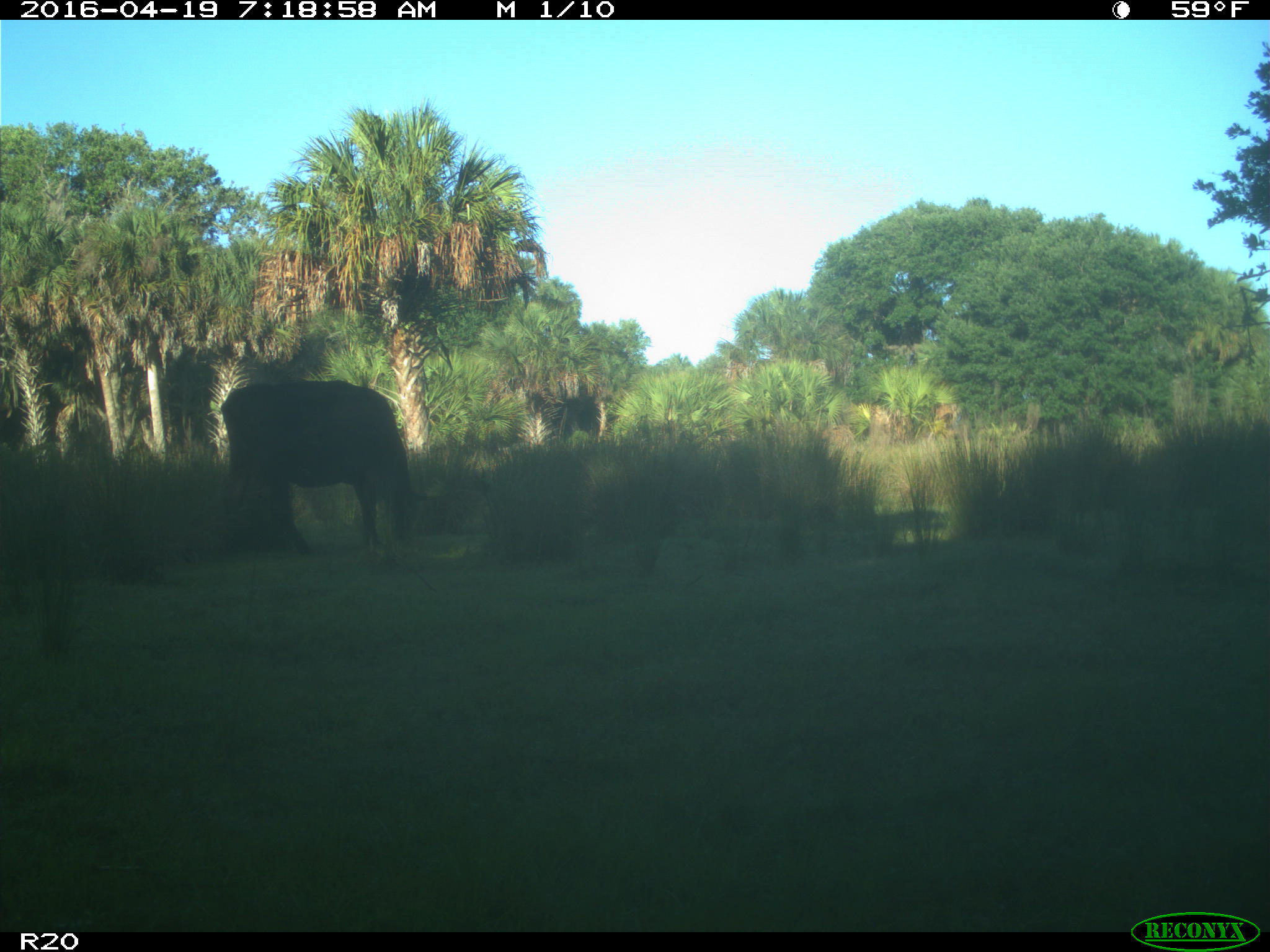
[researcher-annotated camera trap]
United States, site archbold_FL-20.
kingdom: Animalia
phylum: Chordata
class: Mammalia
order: Artiodactyla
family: Bovidae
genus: Bos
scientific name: Bos taurus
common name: domestic cow